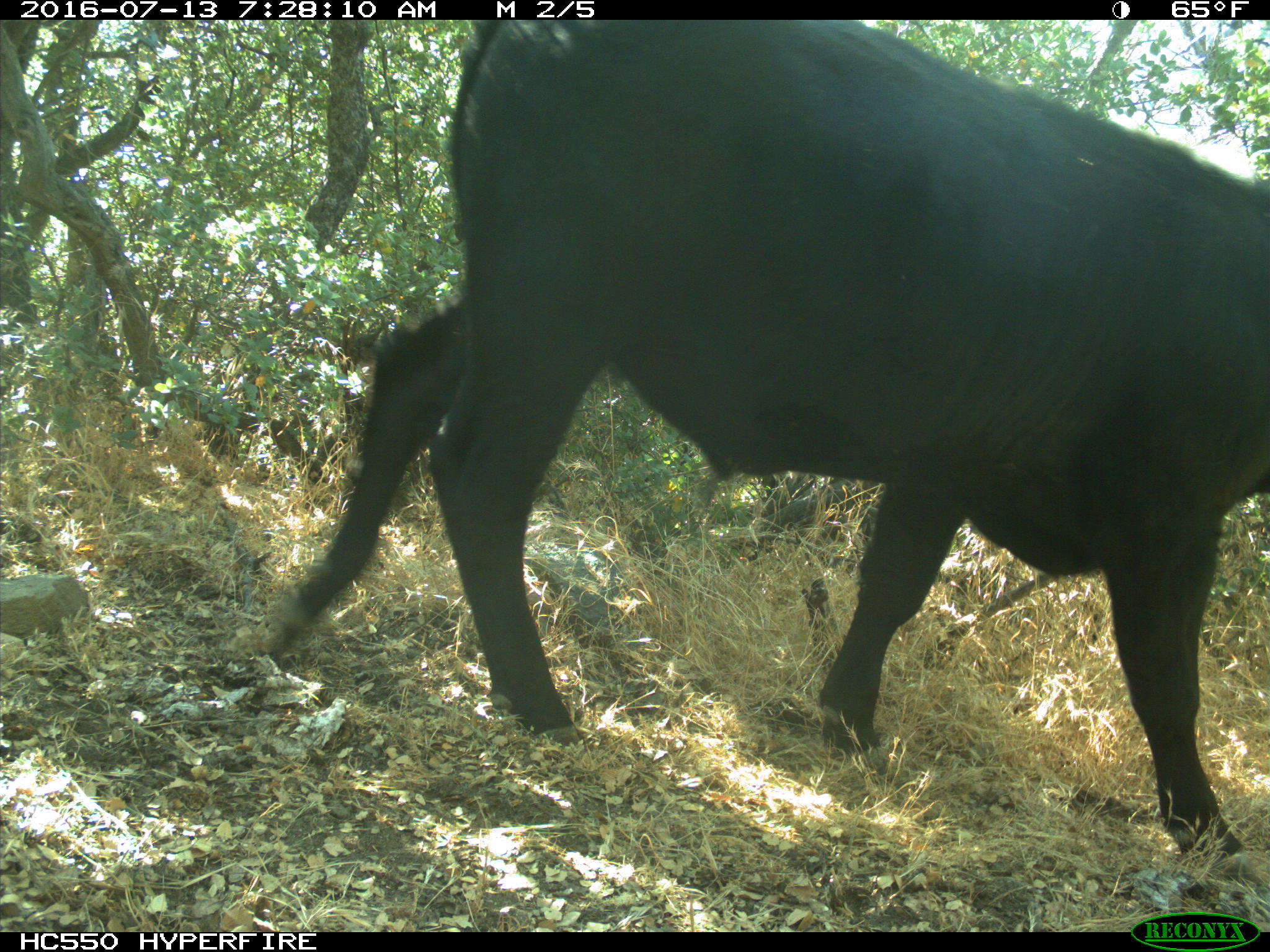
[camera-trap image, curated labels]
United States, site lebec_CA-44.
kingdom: Animalia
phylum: Chordata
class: Mammalia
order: Artiodactyla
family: Bovidae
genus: Bos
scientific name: Bos taurus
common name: domestic cow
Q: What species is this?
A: Bos taurus (domestic cow).